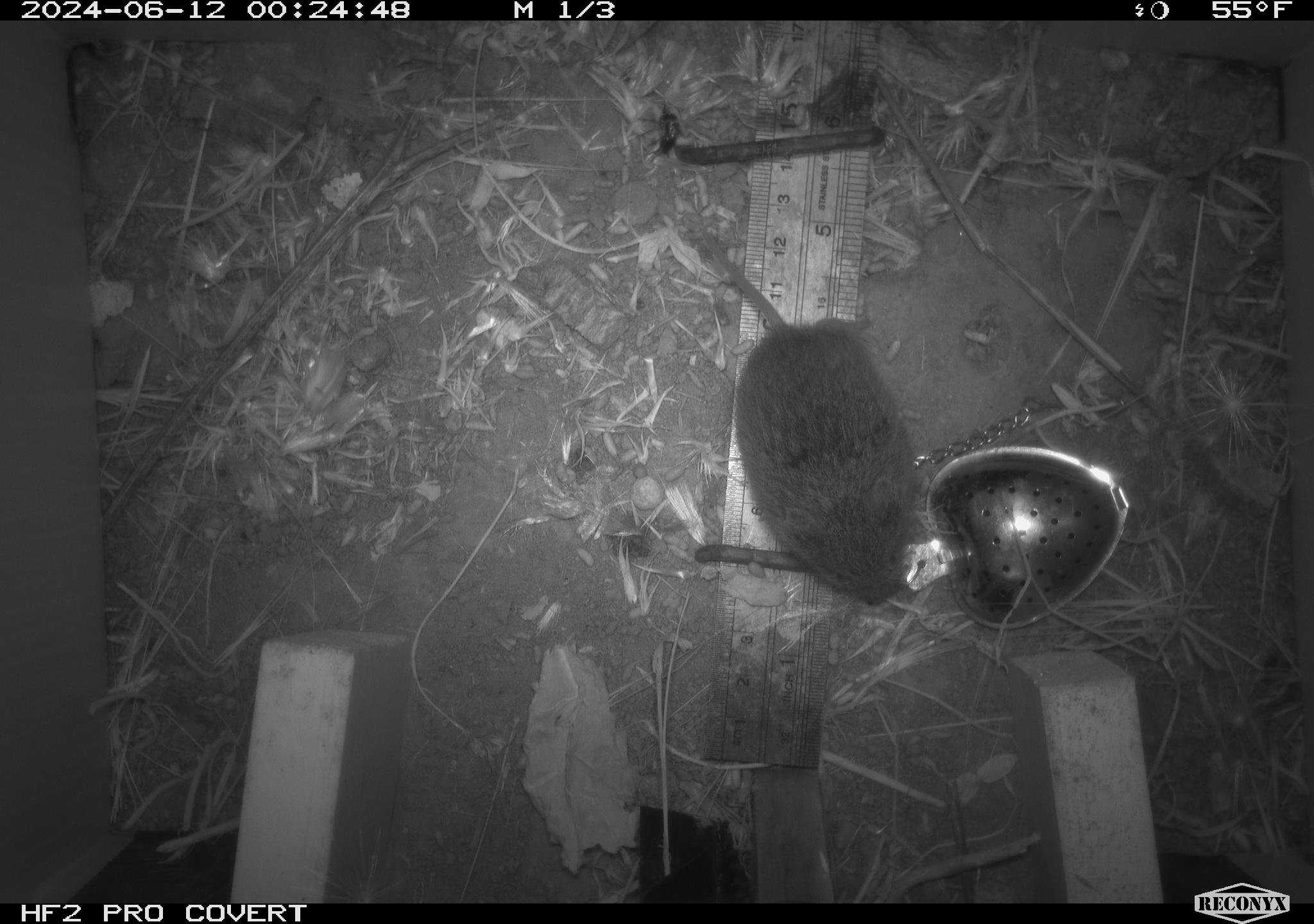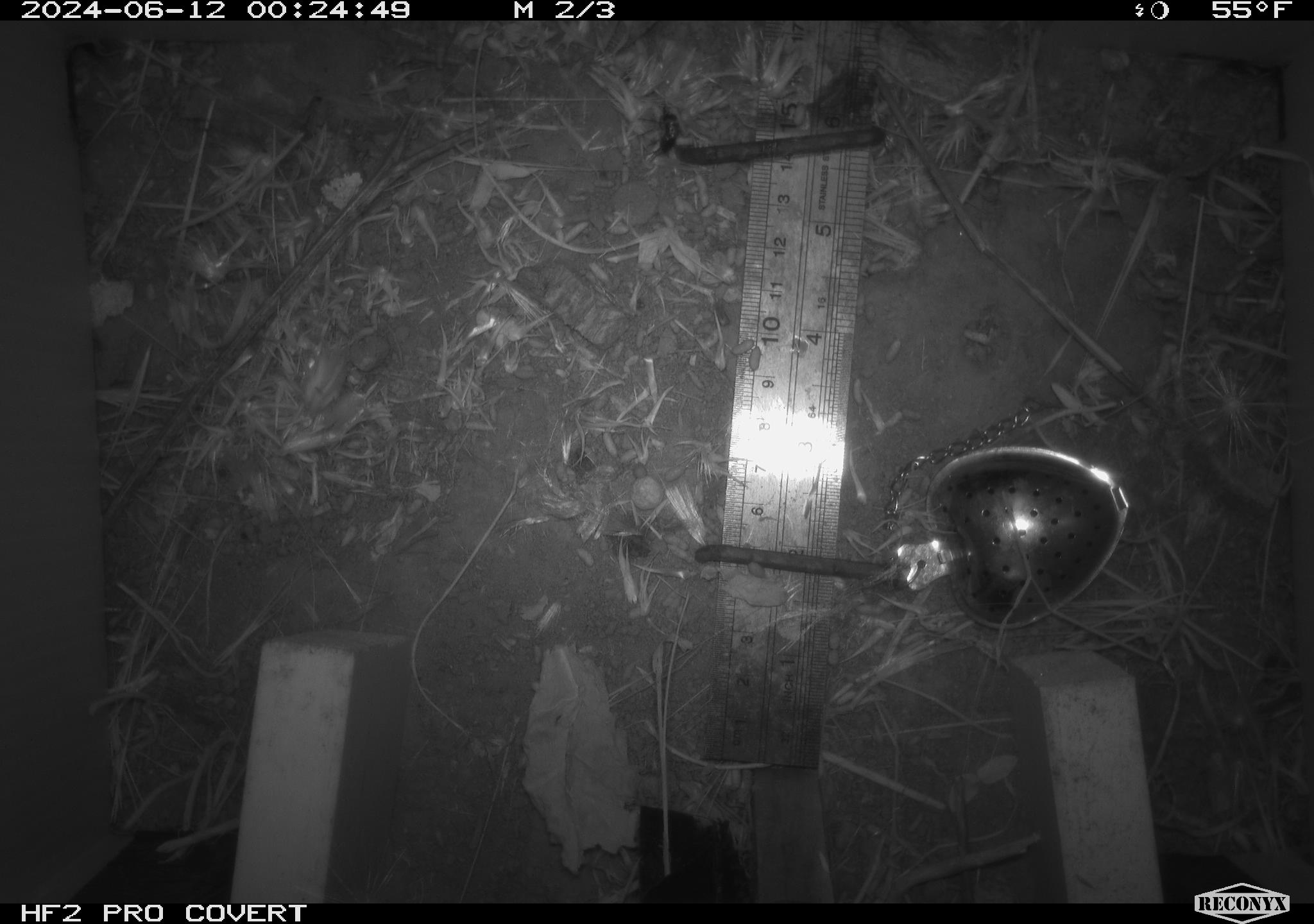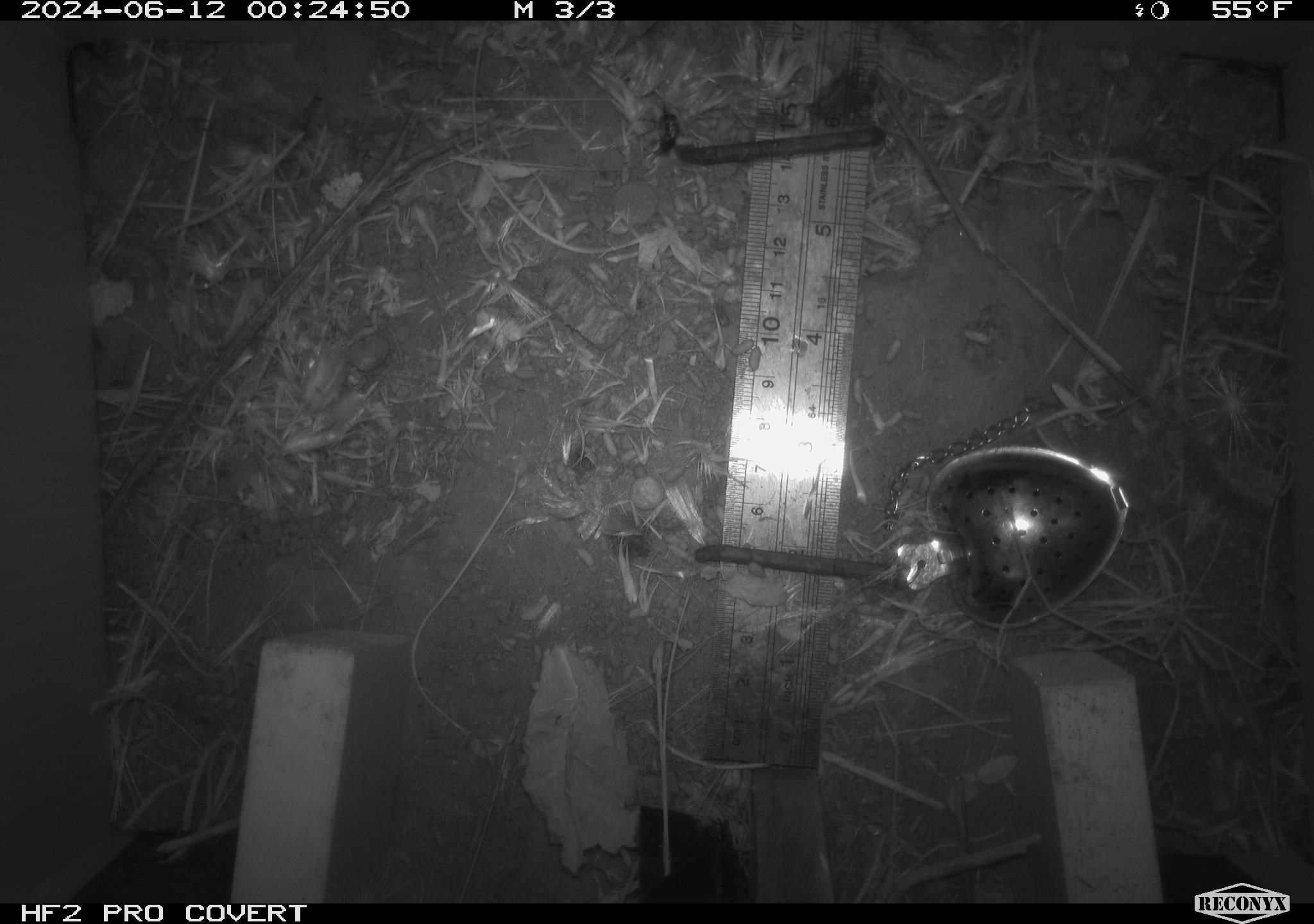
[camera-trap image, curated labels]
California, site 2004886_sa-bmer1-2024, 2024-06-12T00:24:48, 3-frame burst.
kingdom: Animalia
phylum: Chordata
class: Mammalia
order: Rodentia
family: Cricetidae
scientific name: Cricetidae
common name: hamsters, voles, lemmings, and allies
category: cricetidae family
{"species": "cricetidae family (hamsters, voles, lemmings, and allies) (Cricetidae)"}